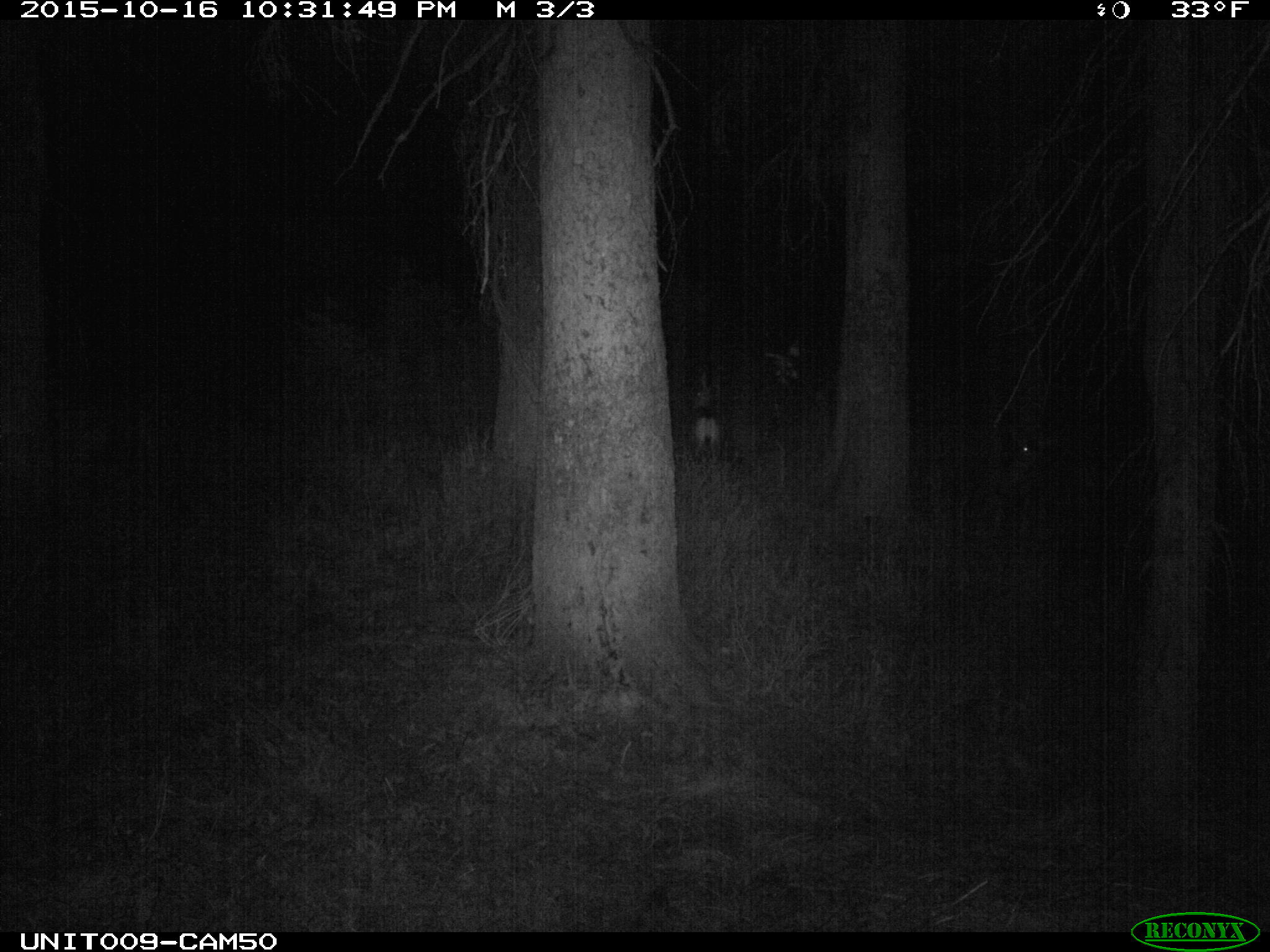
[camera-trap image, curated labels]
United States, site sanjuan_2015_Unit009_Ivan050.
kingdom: Animalia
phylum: Chordata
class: Mammalia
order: Artiodactyla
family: Cervidae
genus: Odocoileus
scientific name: Odocoileus hemionus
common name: mule deer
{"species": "Odocoileus hemionus (mule deer)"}